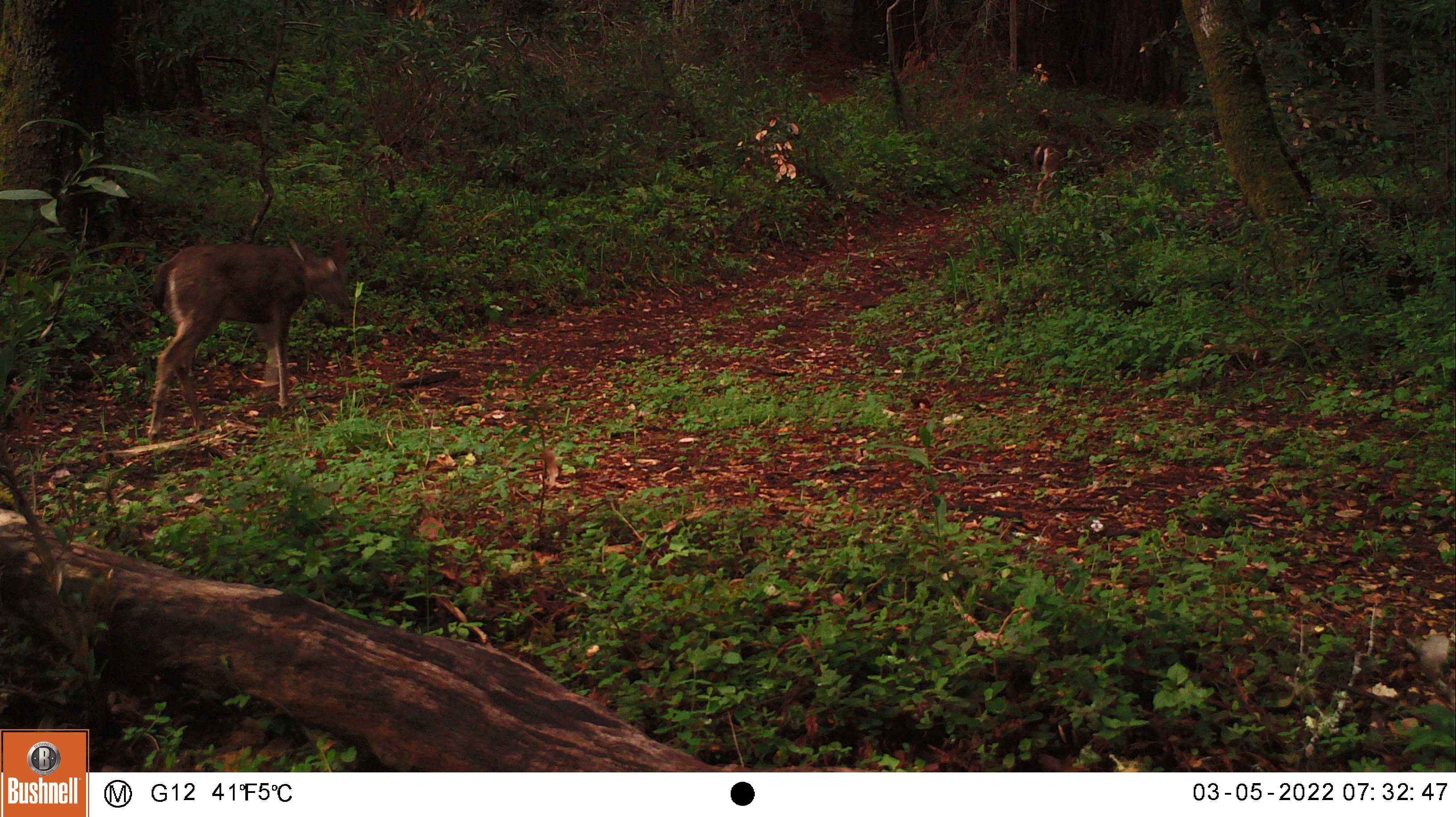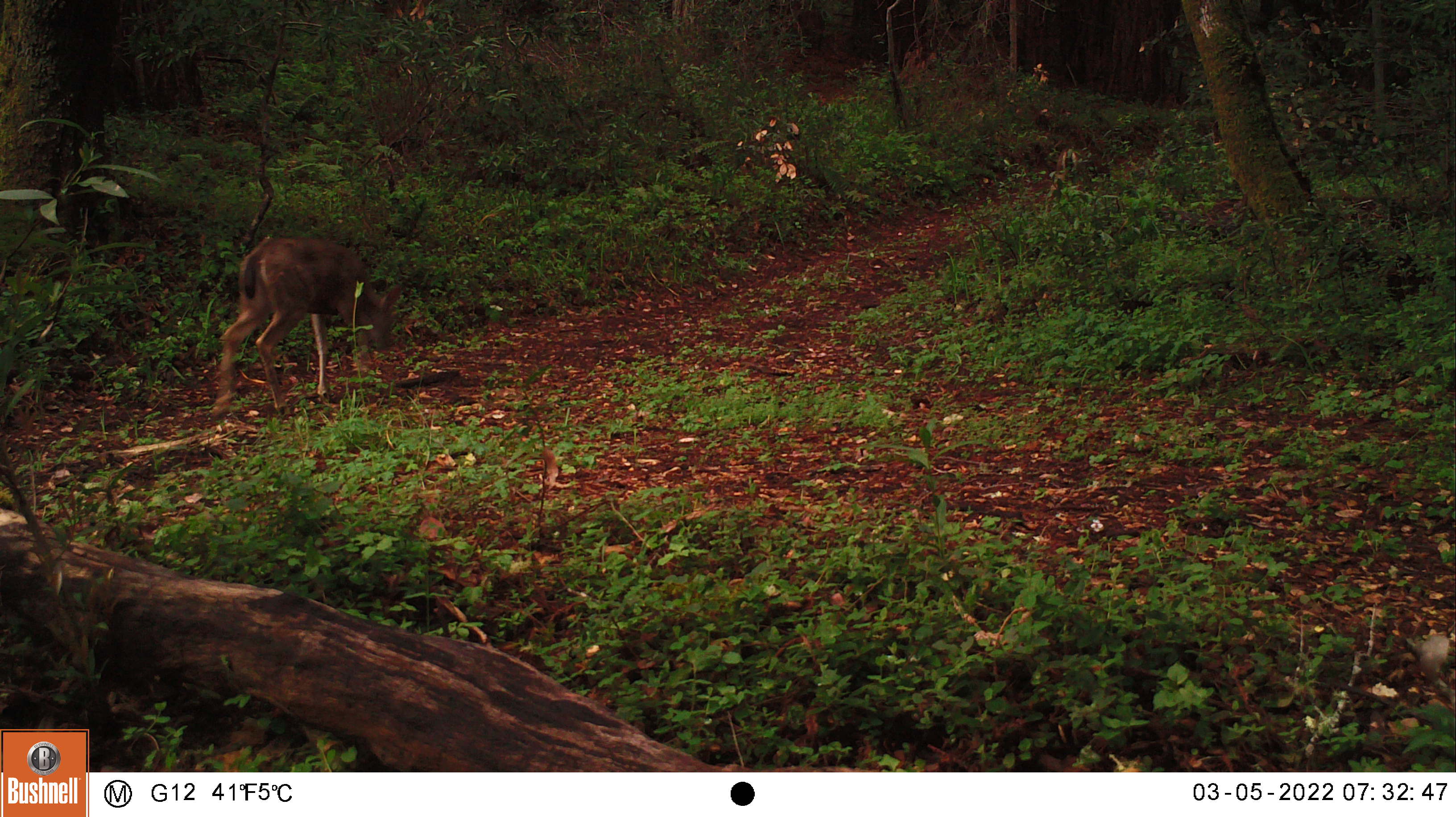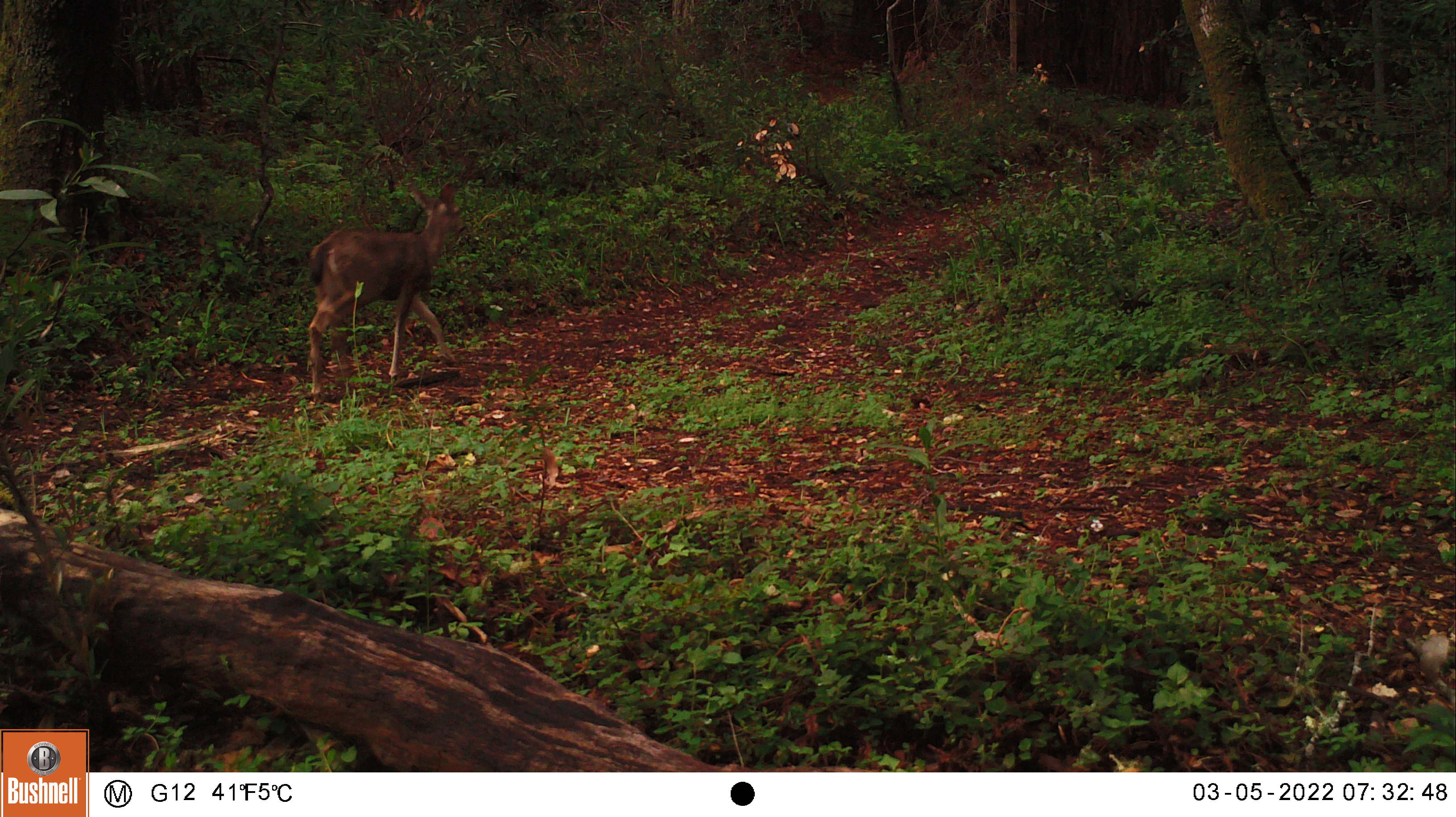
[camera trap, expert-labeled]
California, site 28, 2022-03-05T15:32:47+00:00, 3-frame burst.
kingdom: Animalia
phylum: Chordata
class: Mammalia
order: Artiodactyla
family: Cervidae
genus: Odocoileus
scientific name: Odocoileus hemionus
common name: mule deer